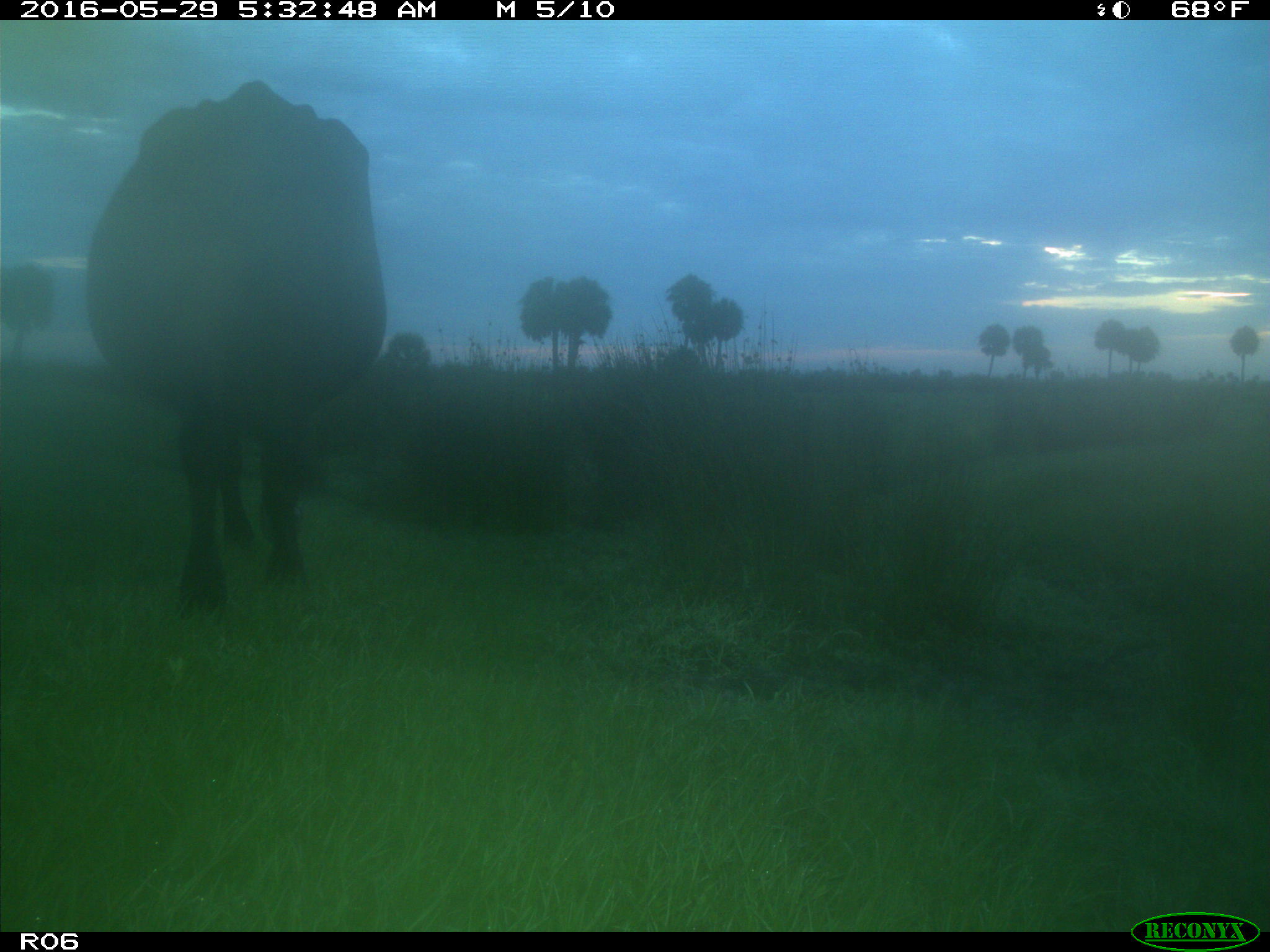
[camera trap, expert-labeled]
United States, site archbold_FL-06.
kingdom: Animalia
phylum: Chordata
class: Mammalia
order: Artiodactyla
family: Bovidae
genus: Bos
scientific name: Bos taurus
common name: domestic cow